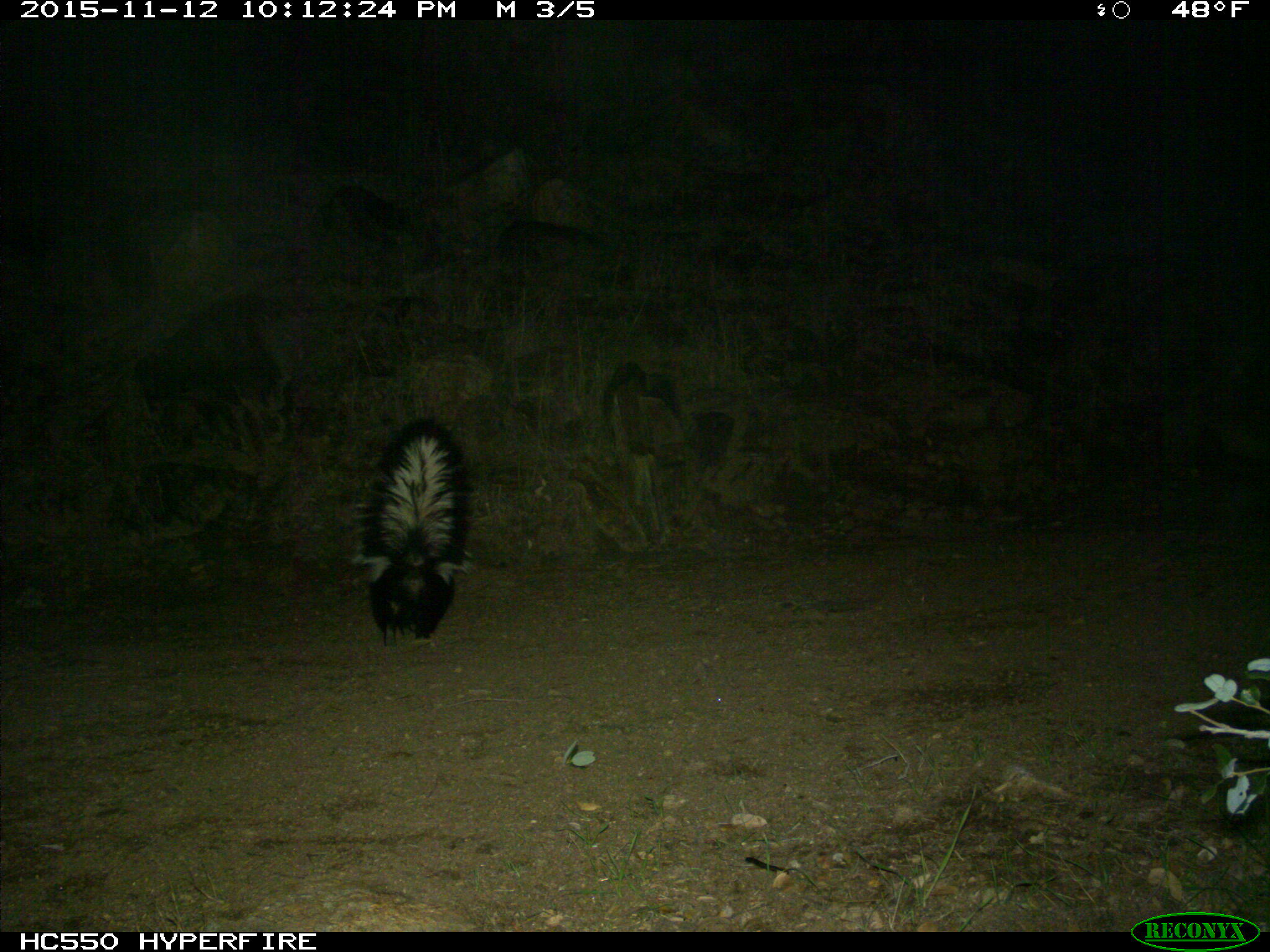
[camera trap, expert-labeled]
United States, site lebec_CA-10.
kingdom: Animalia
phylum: Chordata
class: Mammalia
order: Carnivora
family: Mephitidae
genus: Mephitis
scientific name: Mephitis mephitis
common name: striped skunk